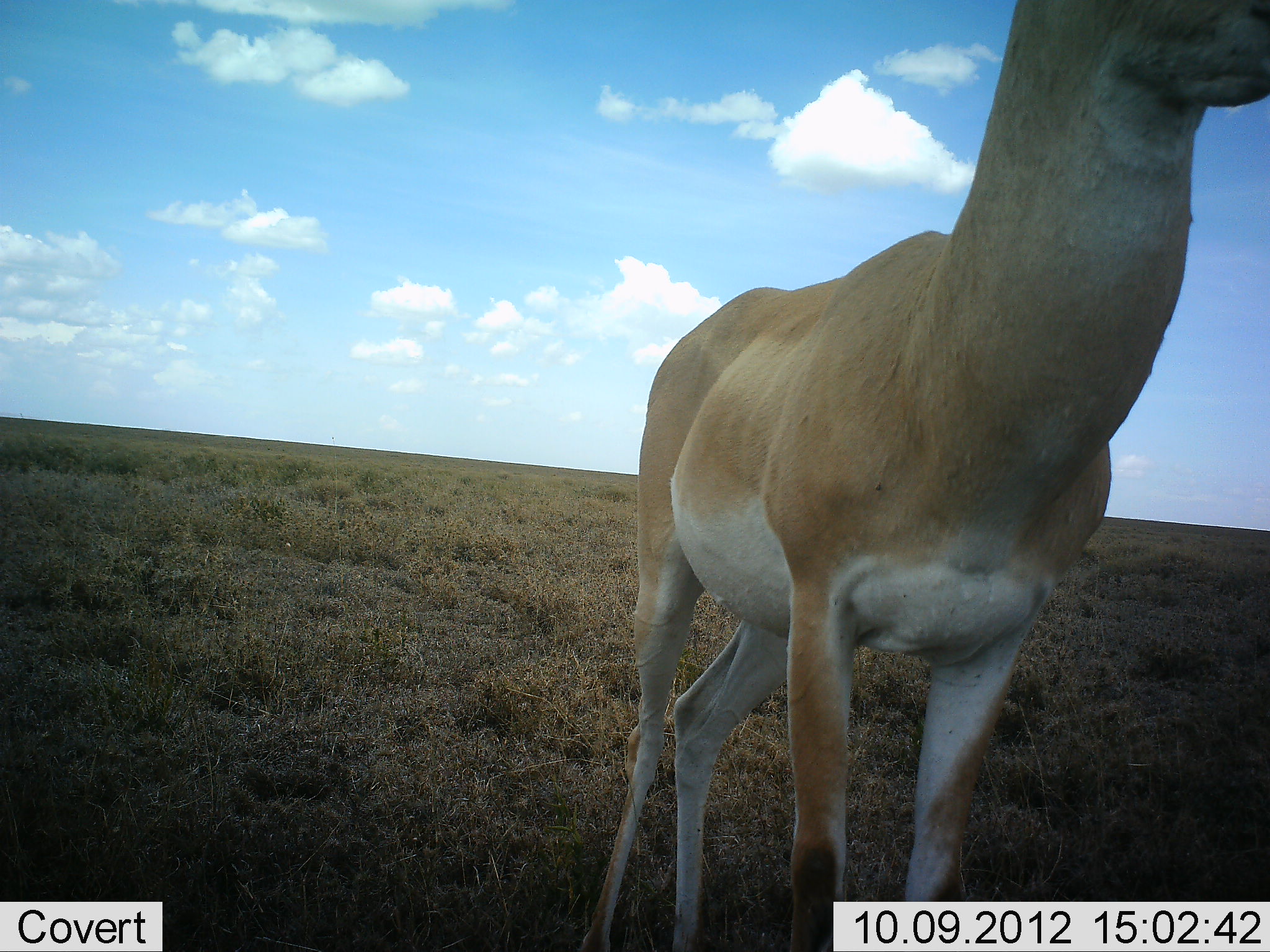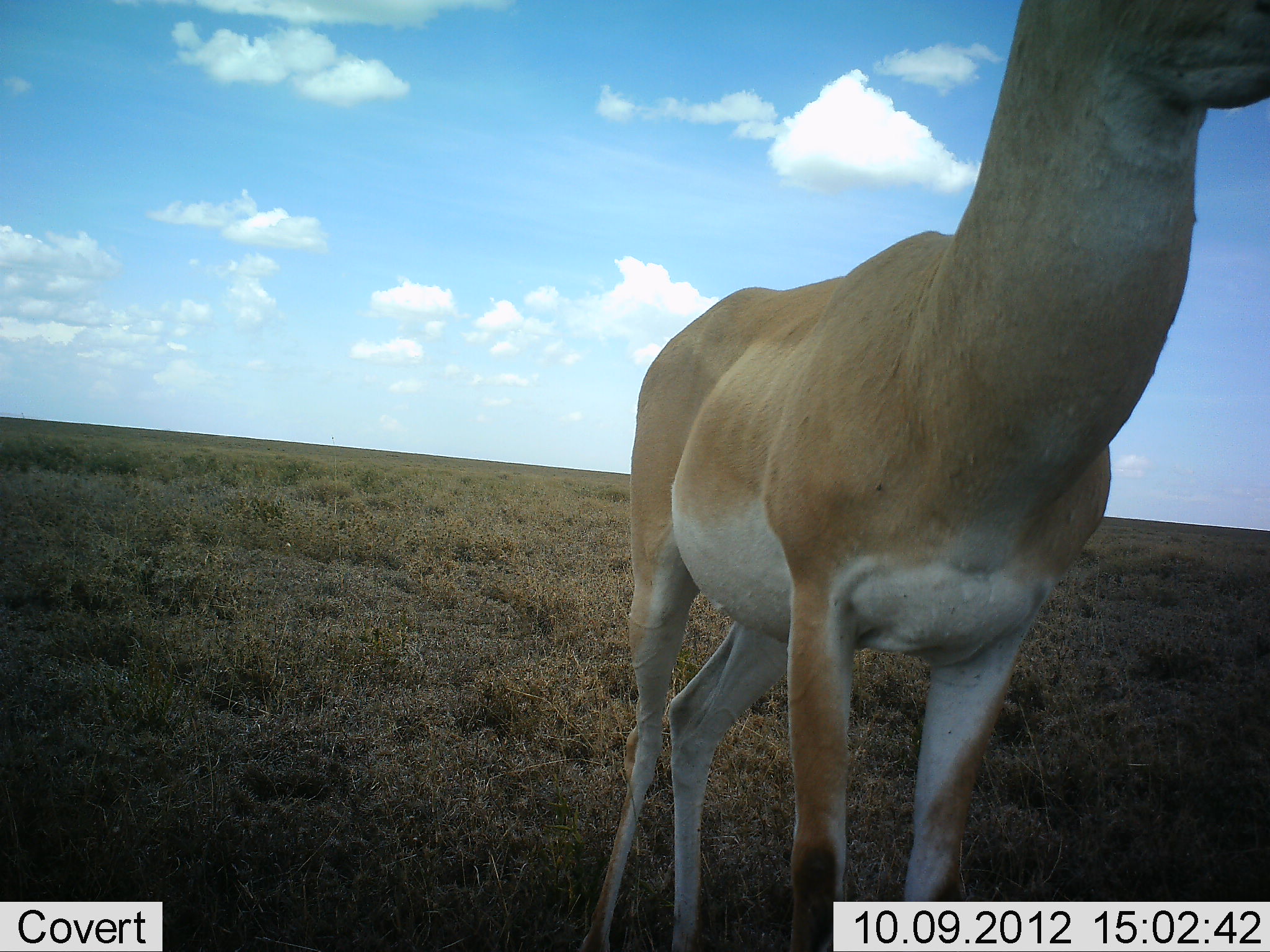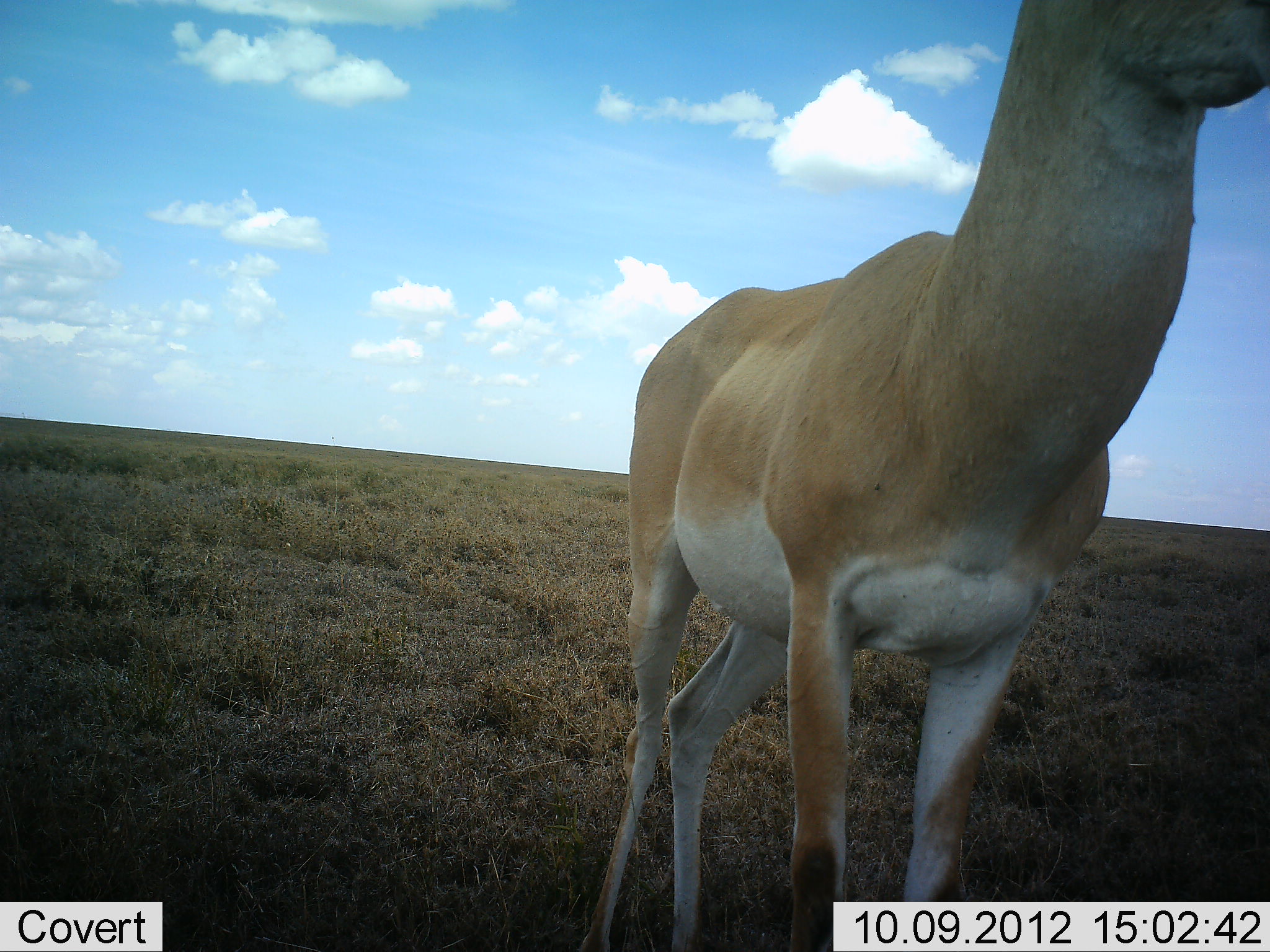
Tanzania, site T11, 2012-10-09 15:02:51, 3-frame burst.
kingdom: Animalia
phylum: Chordata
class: Mammalia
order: Artiodactyla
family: Bovidae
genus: Nanger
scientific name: Nanger granti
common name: grant's gazelle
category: gazellegrants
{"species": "gazellegrants (grant's gazelle) (Nanger granti)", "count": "1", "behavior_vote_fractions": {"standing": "100%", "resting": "0%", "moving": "0%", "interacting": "0%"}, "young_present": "0%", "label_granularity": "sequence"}